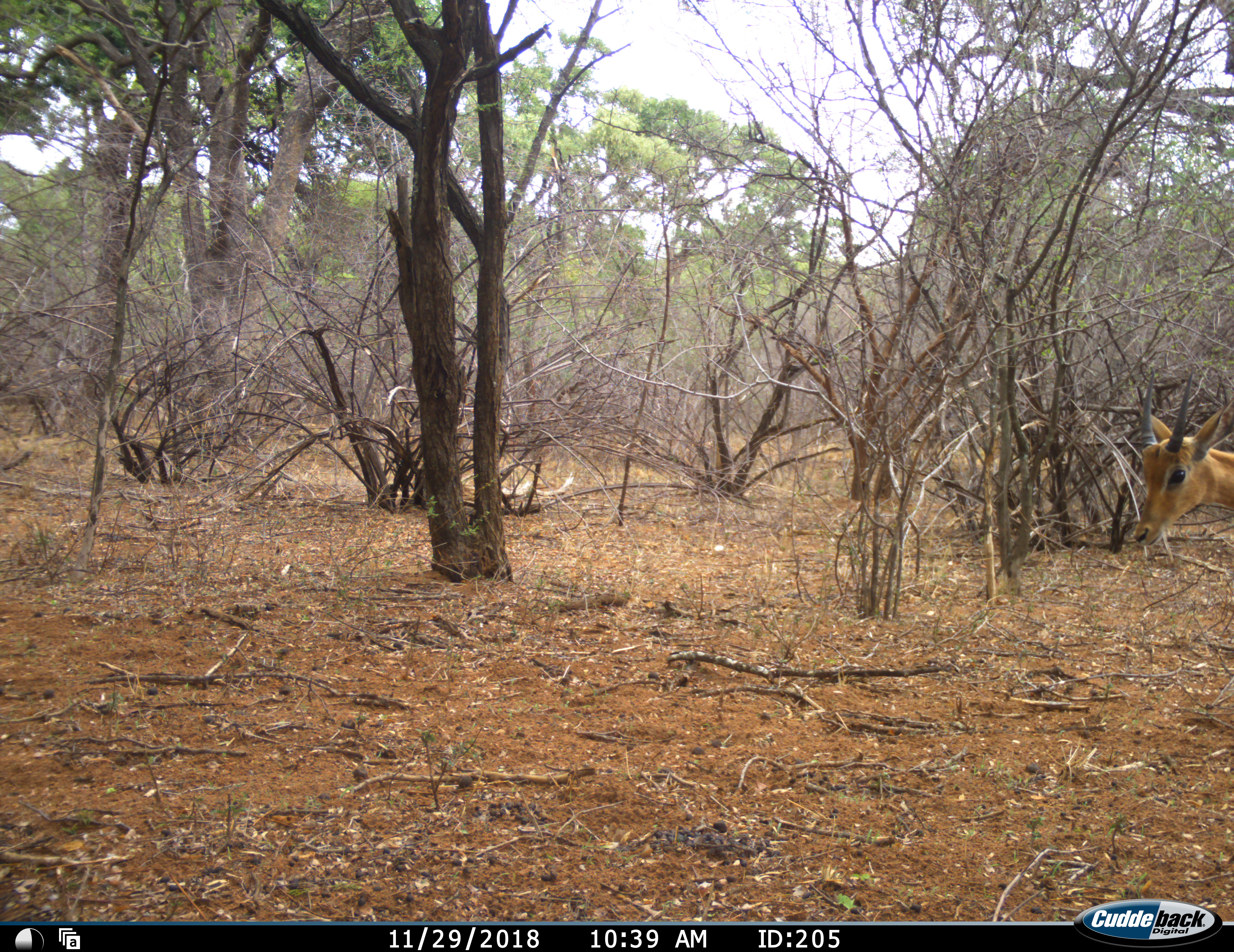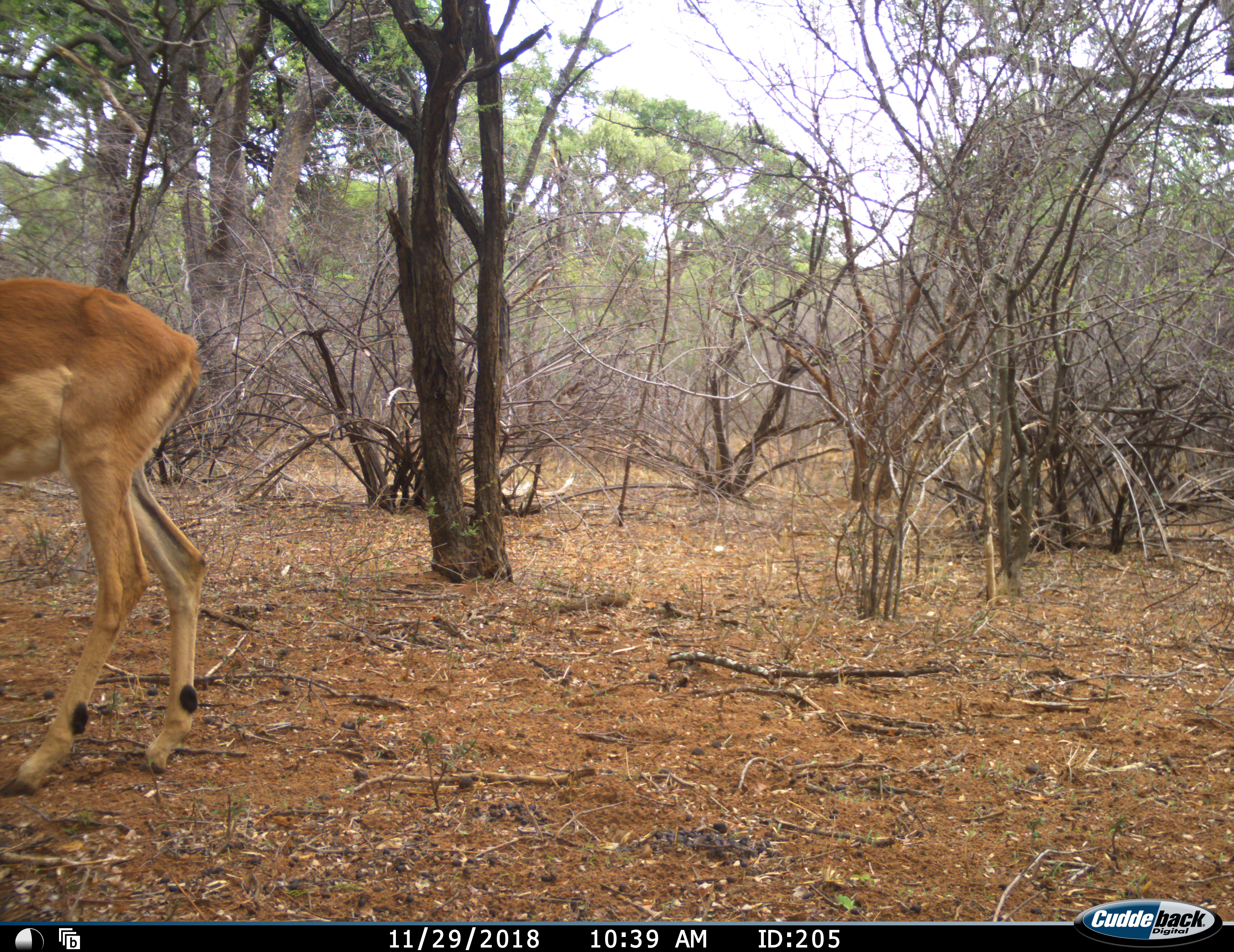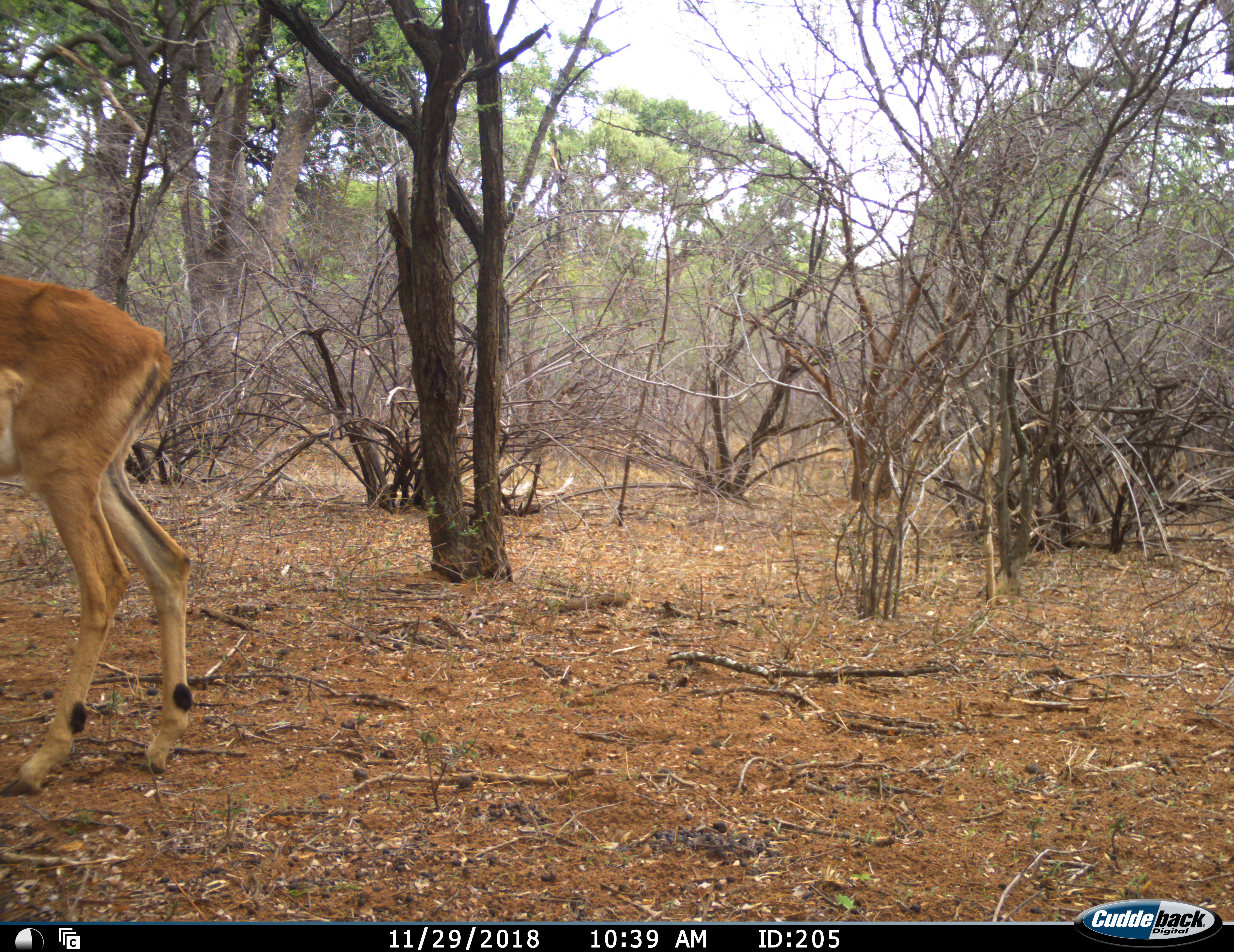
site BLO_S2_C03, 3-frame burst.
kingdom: Animalia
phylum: Chordata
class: Mammalia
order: Artiodactyla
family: Bovidae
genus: Aepyceros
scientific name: Aepyceros melampus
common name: impala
Impala (Aepyceros melampus), count 1. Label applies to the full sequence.